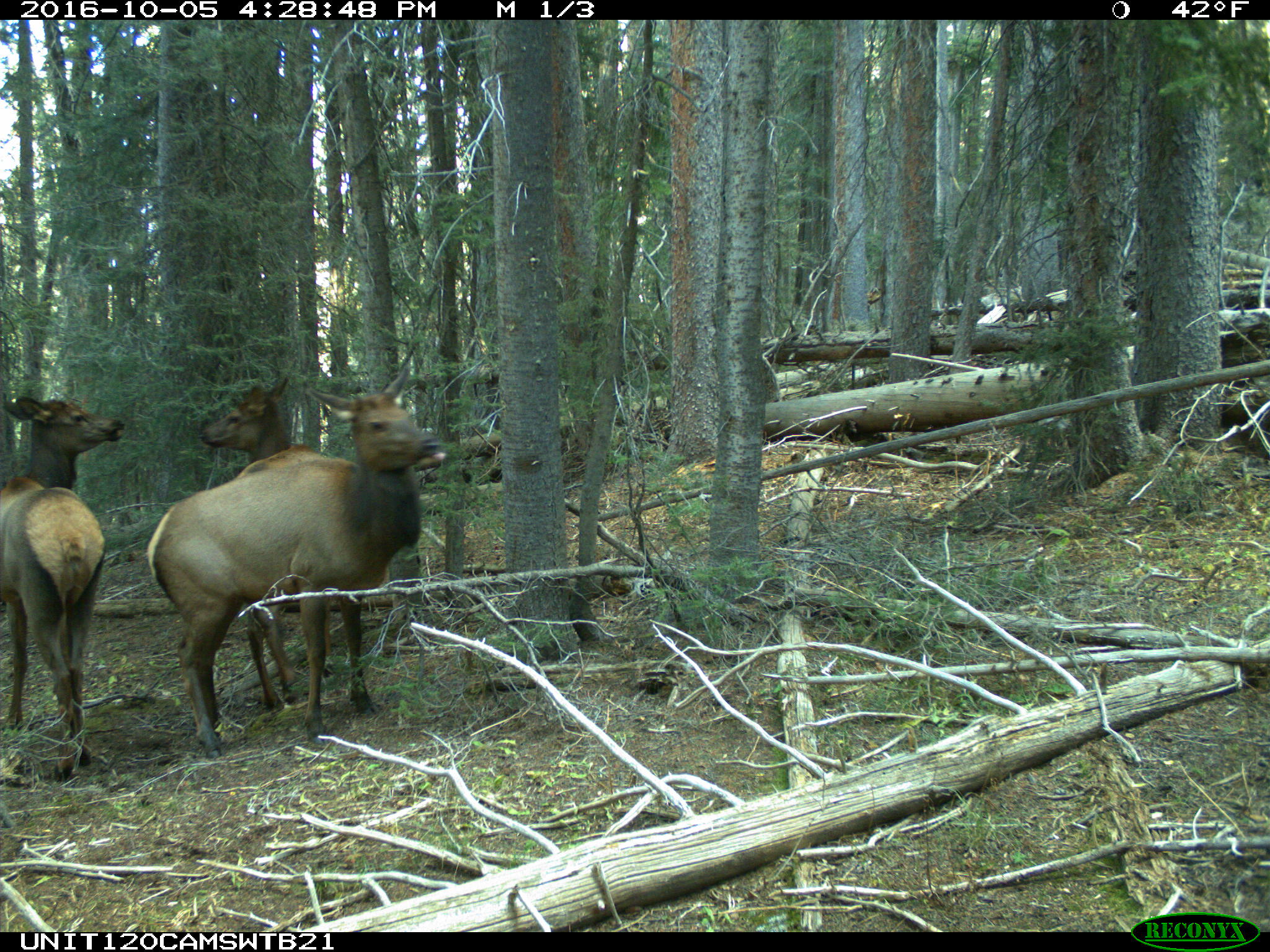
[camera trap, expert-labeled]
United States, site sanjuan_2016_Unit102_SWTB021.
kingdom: Animalia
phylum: Chordata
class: Mammalia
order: Artiodactyla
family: Cervidae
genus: Cervus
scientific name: Cervus elaphus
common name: red deer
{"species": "Cervus elaphus (red deer)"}